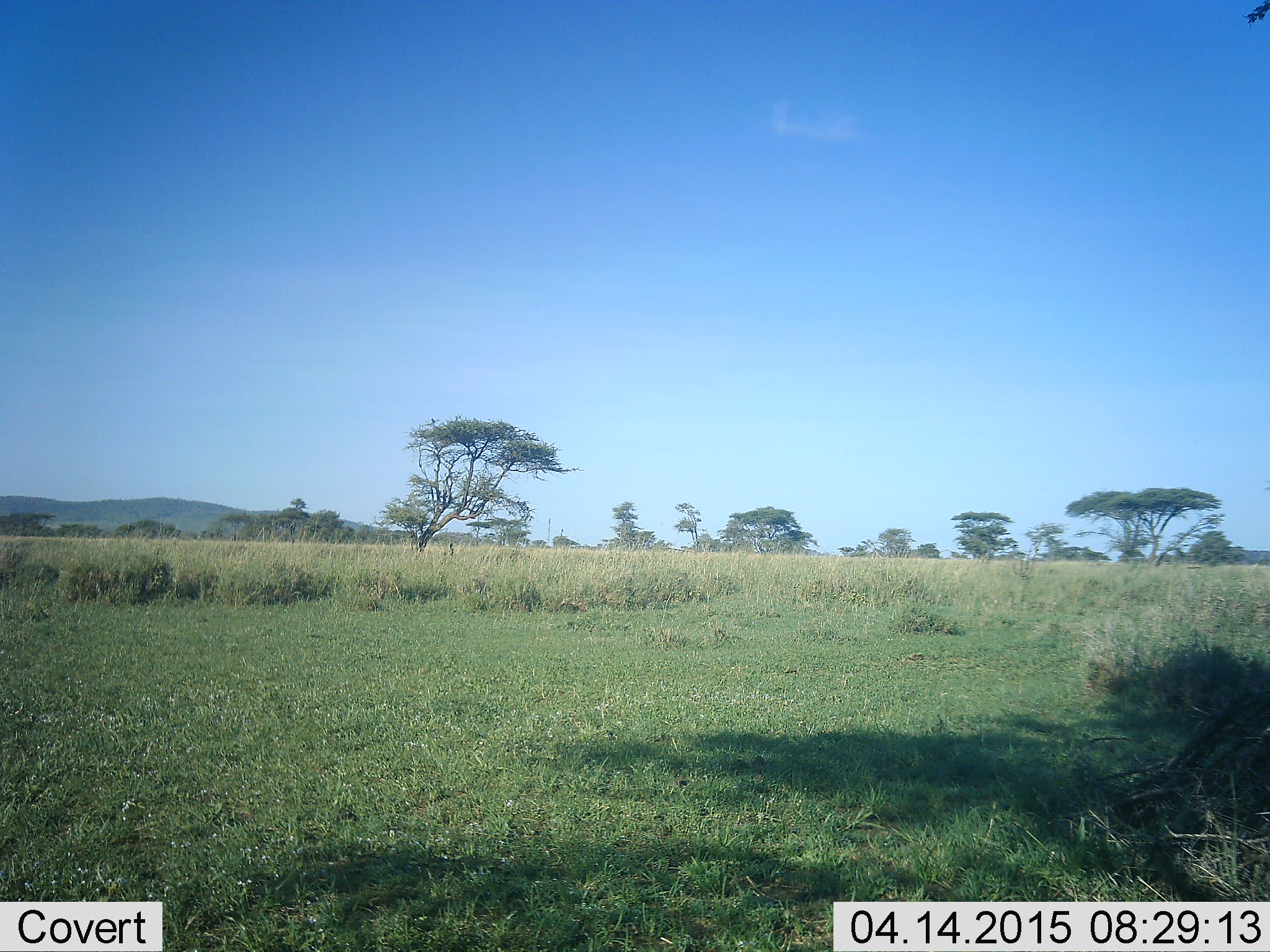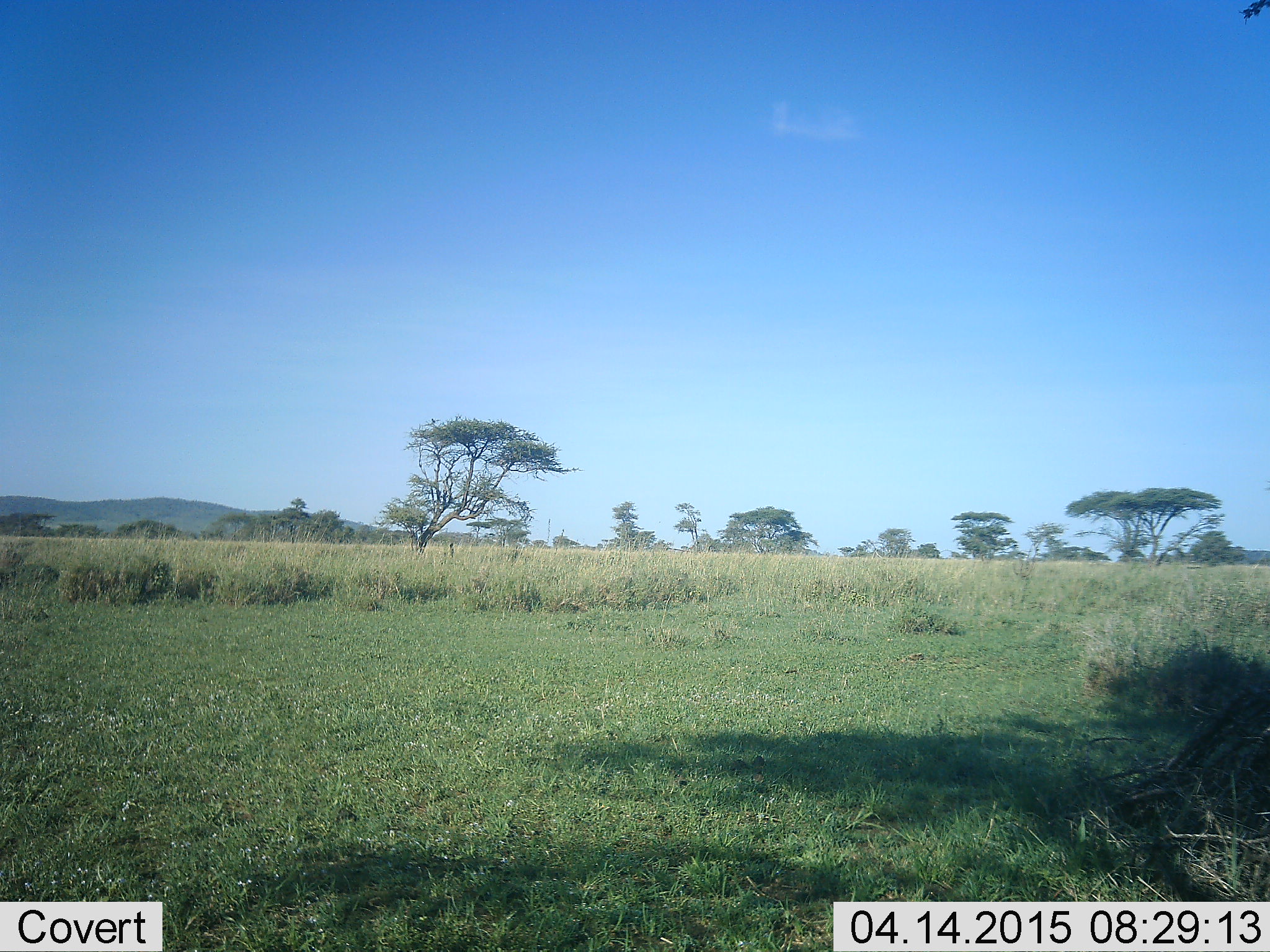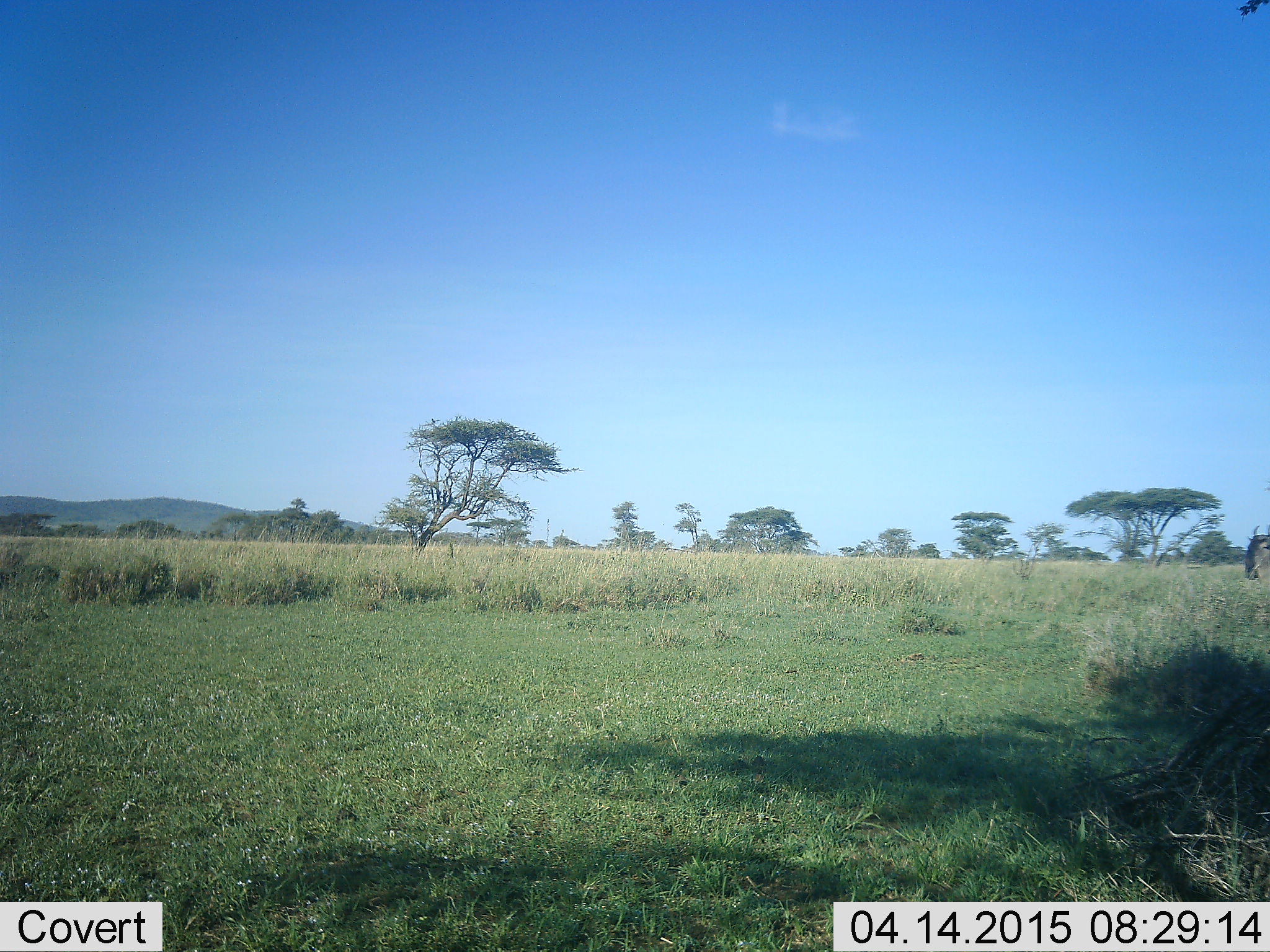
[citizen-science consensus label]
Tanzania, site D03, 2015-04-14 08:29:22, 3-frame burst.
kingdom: Animalia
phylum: Chordata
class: Mammalia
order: Artiodactyla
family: Bovidae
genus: Connochaetes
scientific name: Connochaetes taurinus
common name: blue wildebeest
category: wildebeest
Wildebeest (blue wildebeest) (Connochaetes taurinus), count 1. Behavior (volunteer vote fractions): standing 10%, resting 0%, moving 100%, interacting 0%. Young present (vote fraction): 10%. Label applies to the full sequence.